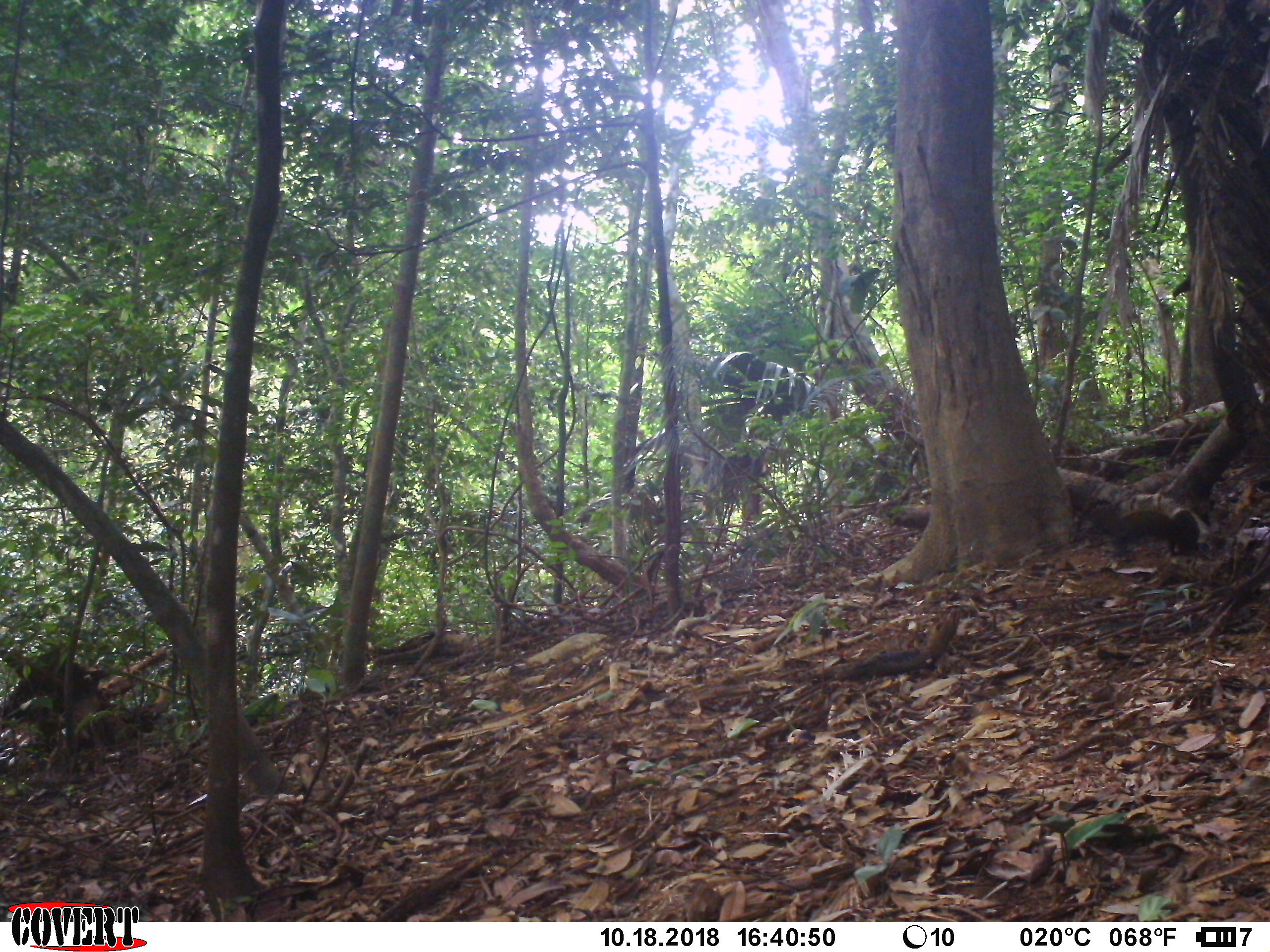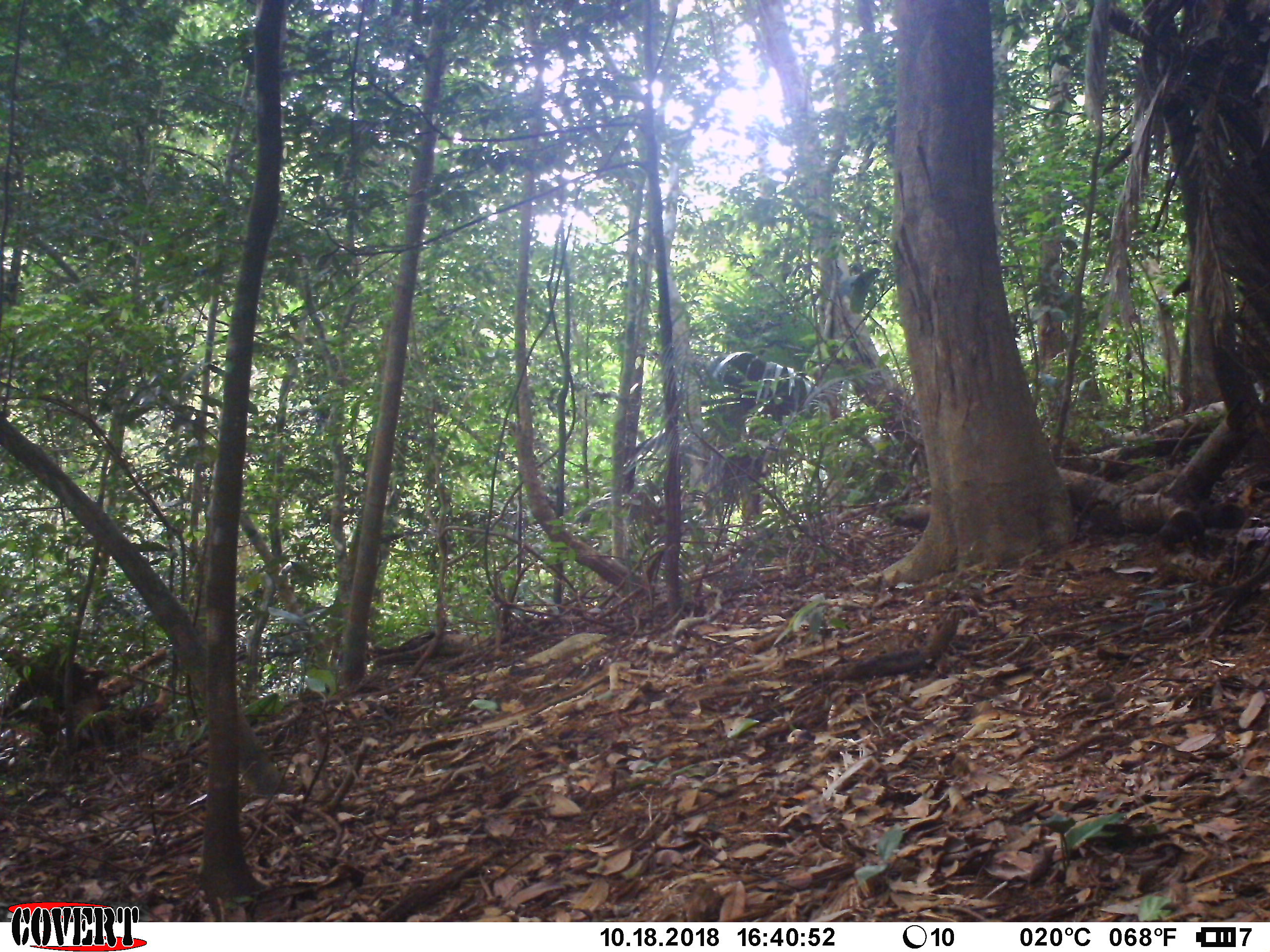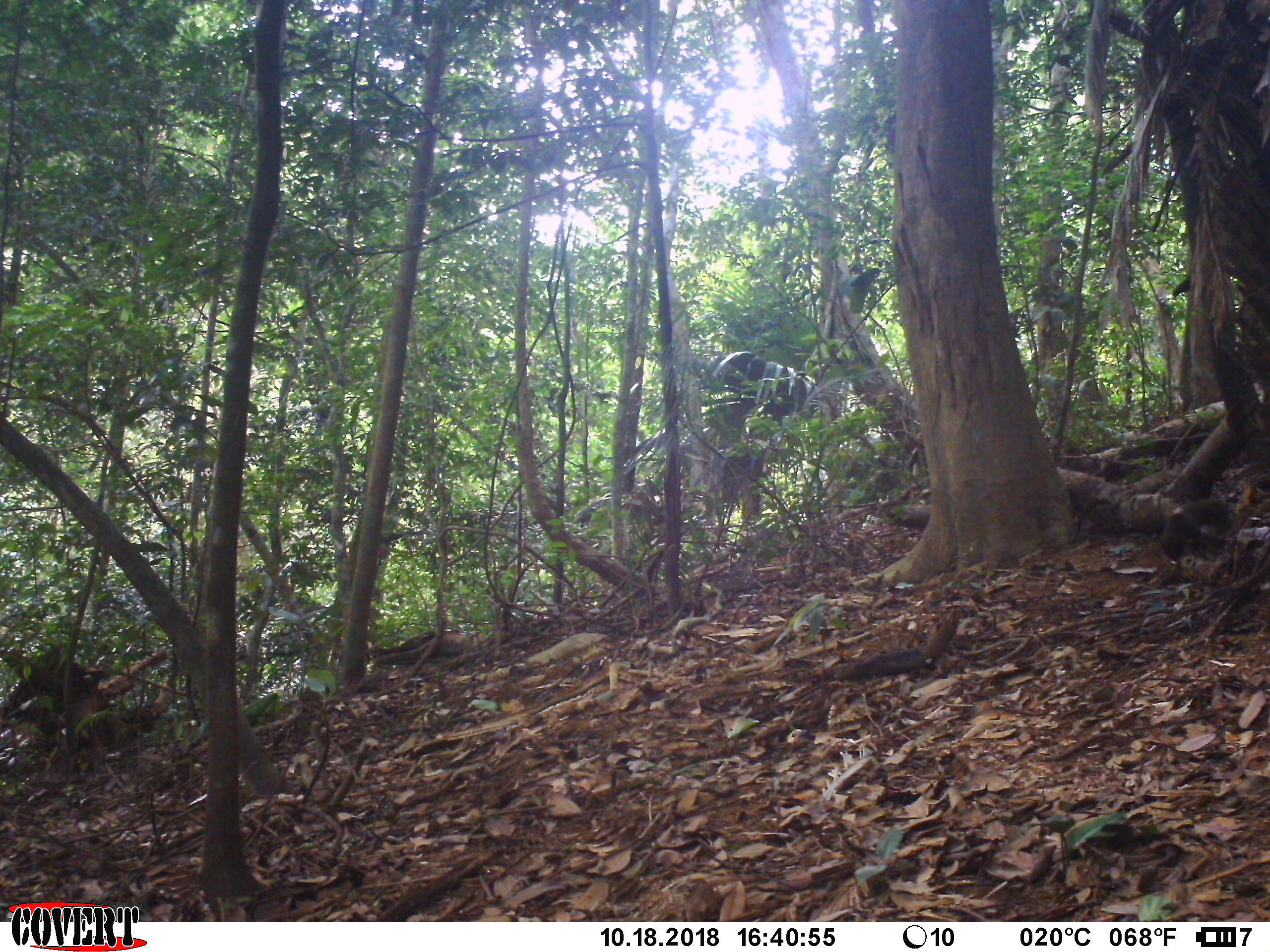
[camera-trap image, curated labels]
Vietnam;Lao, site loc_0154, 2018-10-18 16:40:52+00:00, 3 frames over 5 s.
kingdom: Animalia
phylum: Chordata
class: Mammalia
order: Rodentia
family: Sciuridae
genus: Dremomys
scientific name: Dremomys rufigenis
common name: red-cheeked squirrel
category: red cheeked squirrel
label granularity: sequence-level